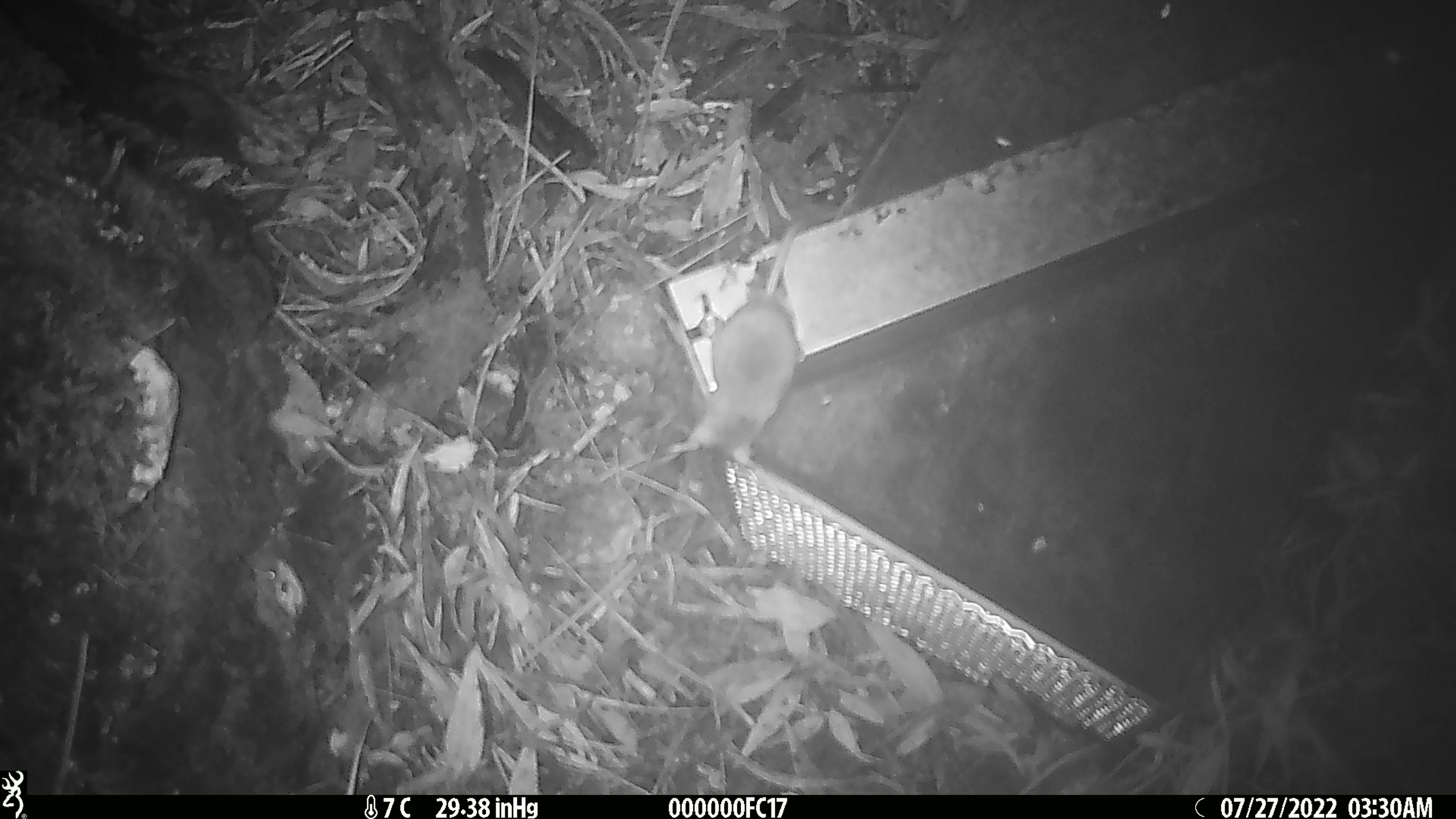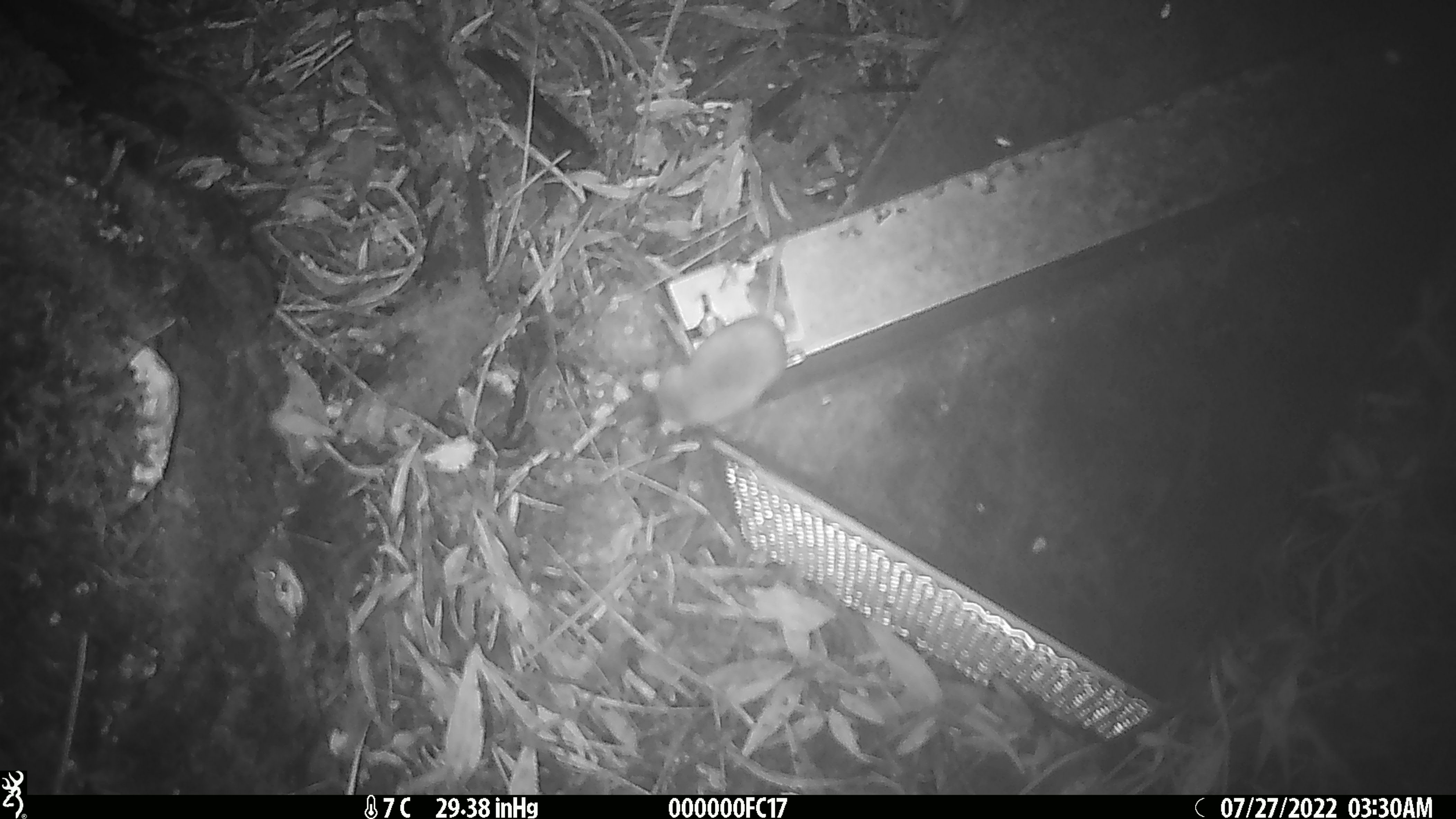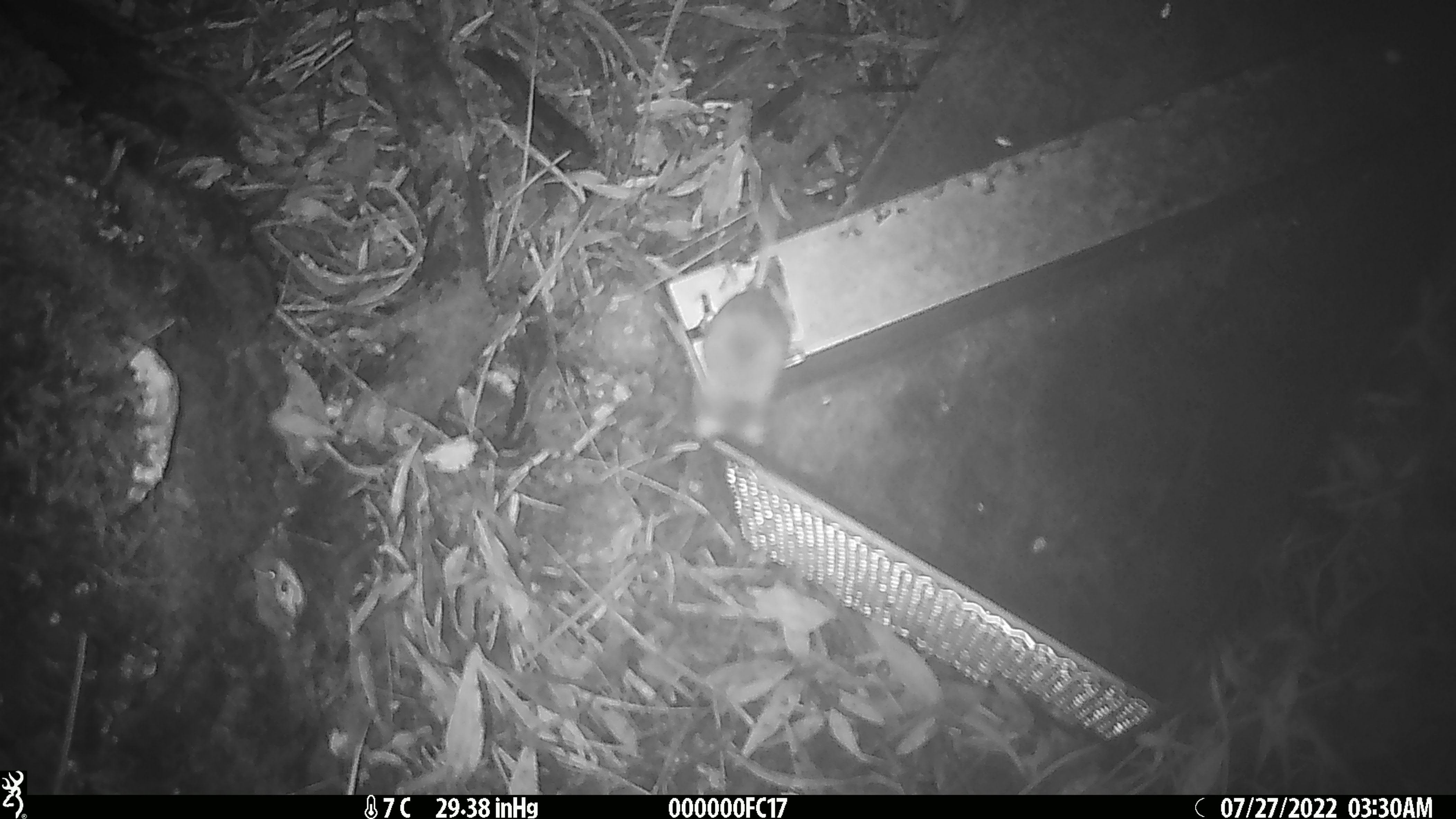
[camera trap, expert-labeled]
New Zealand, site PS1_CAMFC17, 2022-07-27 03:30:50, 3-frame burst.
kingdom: Animalia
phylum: Chordata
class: Mammalia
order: Rodentia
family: Muridae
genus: Mus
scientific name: Mus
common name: mouse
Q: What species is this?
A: Mouse (Mus).